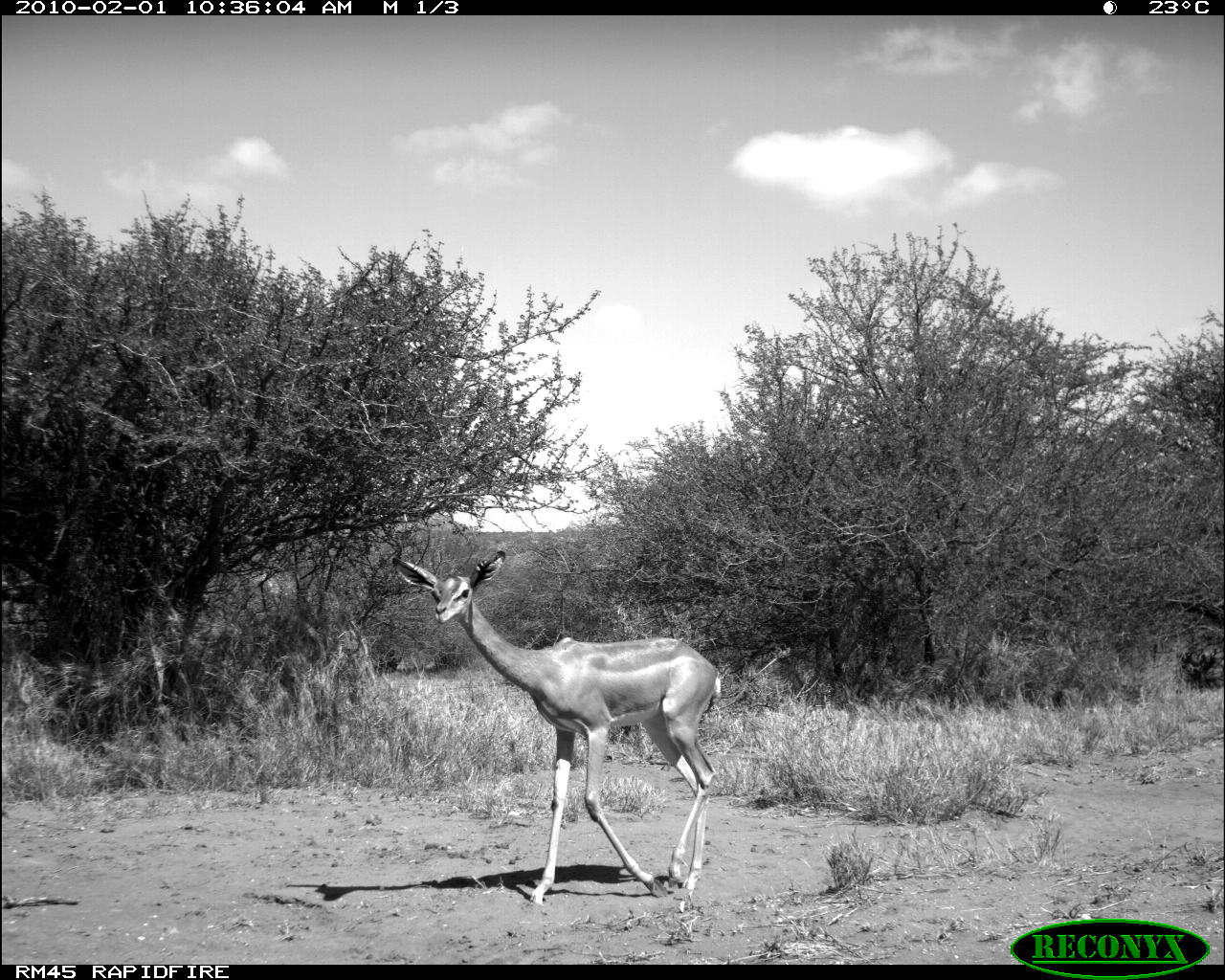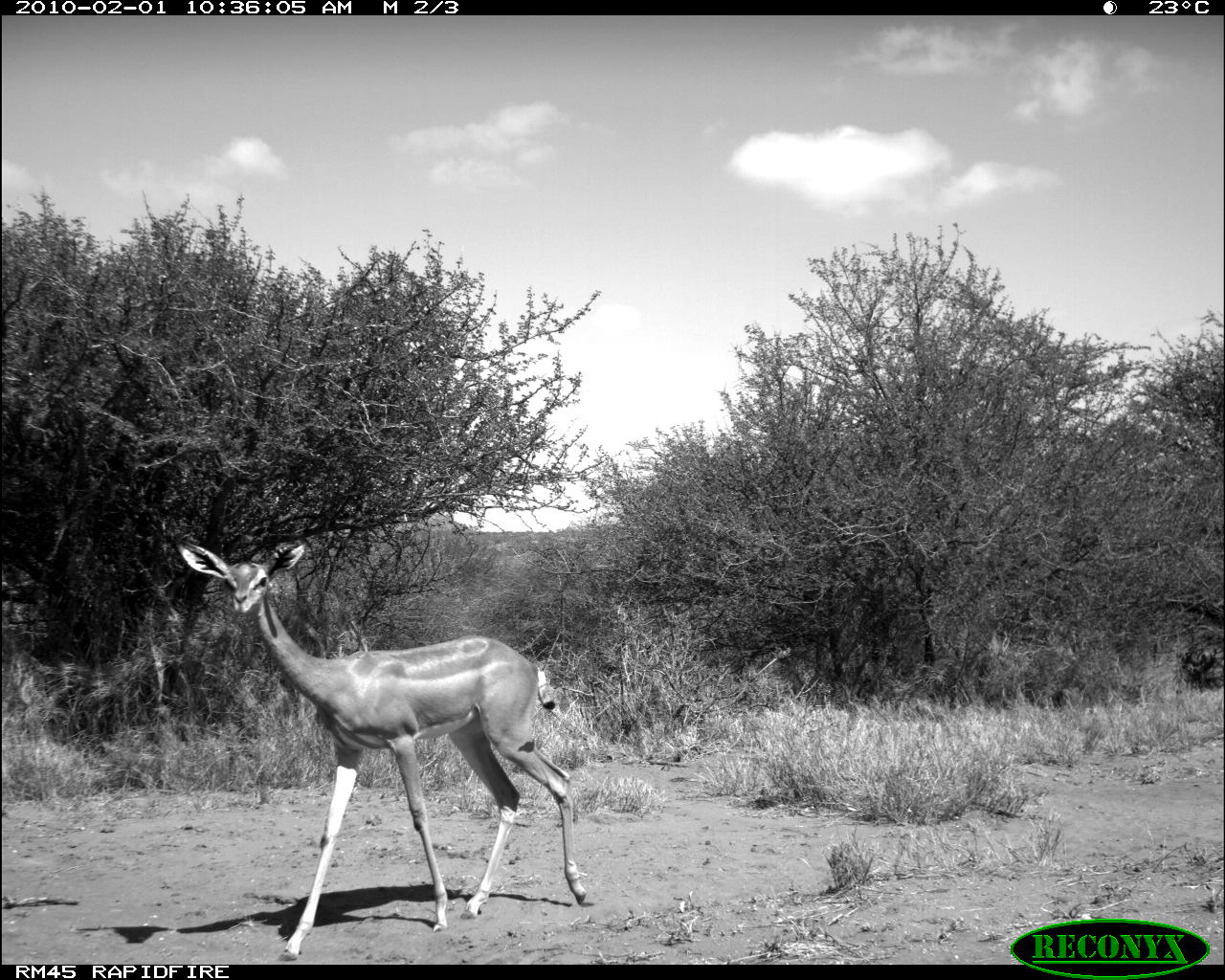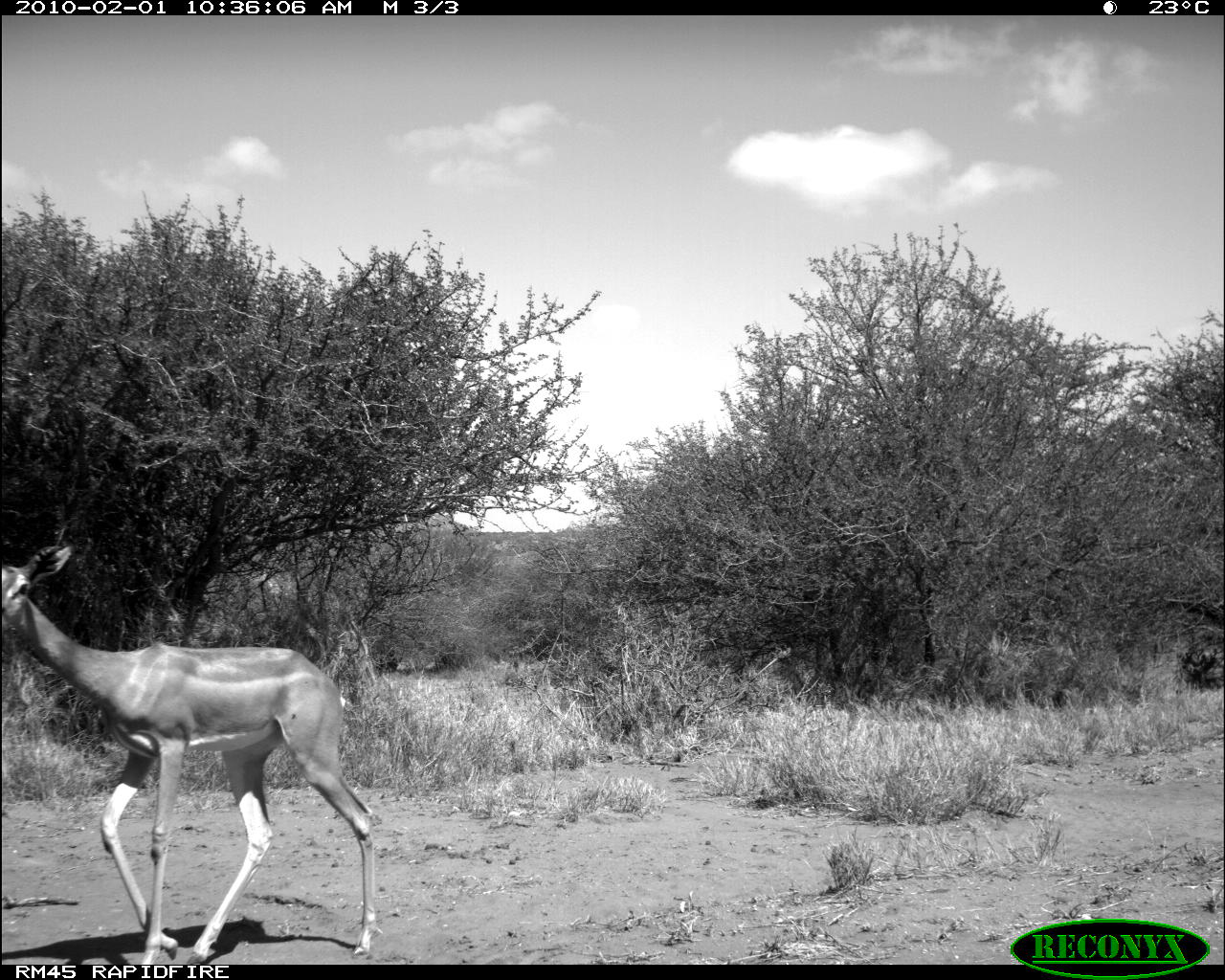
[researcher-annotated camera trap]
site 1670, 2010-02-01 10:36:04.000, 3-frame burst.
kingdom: Animalia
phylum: Chordata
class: Mammalia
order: Artiodactyla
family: Bovidae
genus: Litocranius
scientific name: Litocranius walleri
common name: gerenuk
Litocranius walleri (gerenuk), count 1.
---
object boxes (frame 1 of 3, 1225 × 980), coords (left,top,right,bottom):
litocranius walleri: (391,550,721,902)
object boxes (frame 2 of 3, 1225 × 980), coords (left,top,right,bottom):
litocranius walleri: (175,538,588,961)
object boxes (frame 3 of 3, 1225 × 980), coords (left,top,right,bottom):
litocranius walleri: (0,539,378,964)